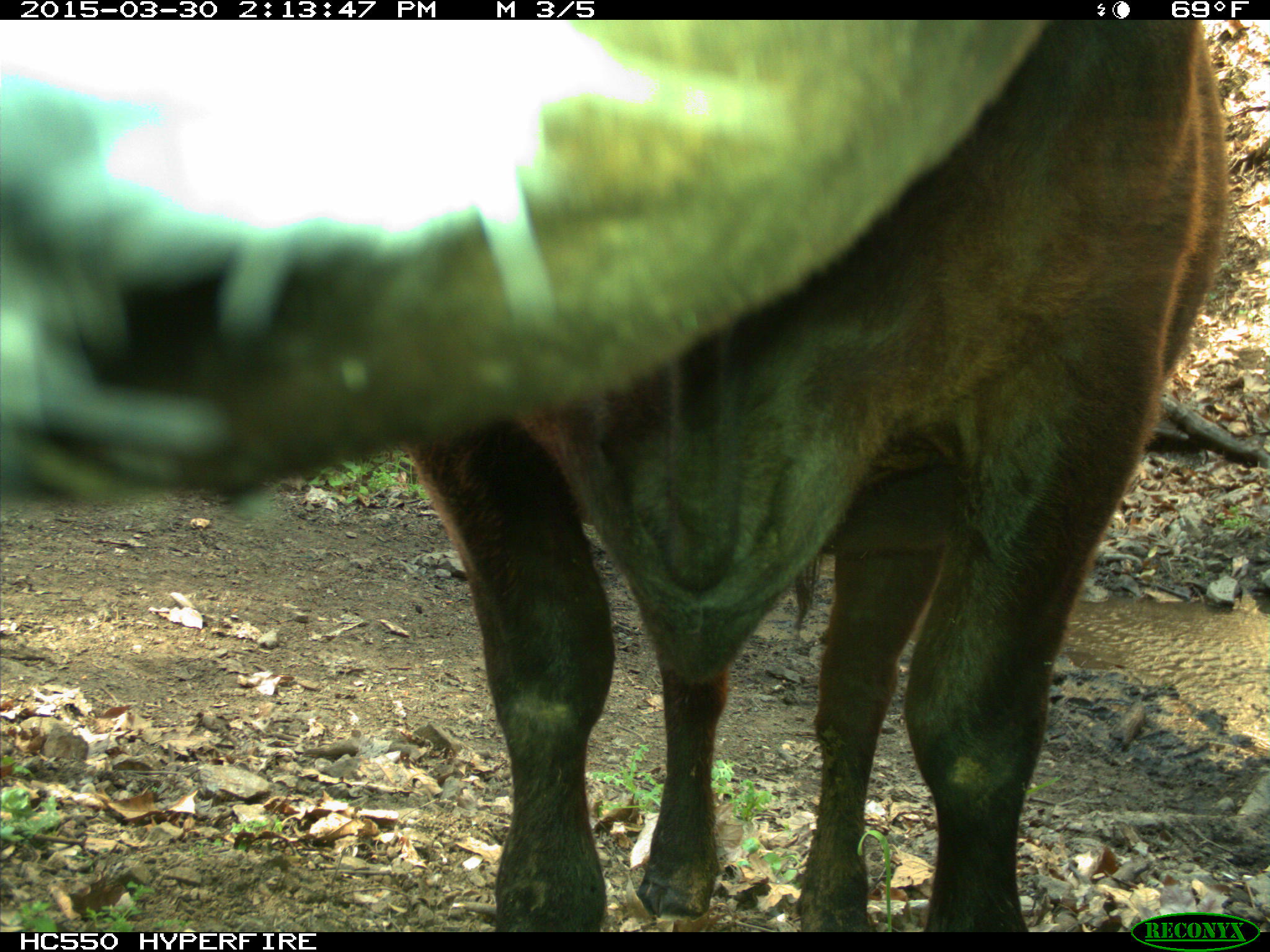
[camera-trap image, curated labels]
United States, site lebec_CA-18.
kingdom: Animalia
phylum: Chordata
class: Mammalia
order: Artiodactyla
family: Bovidae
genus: Bos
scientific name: Bos taurus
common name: domestic cow